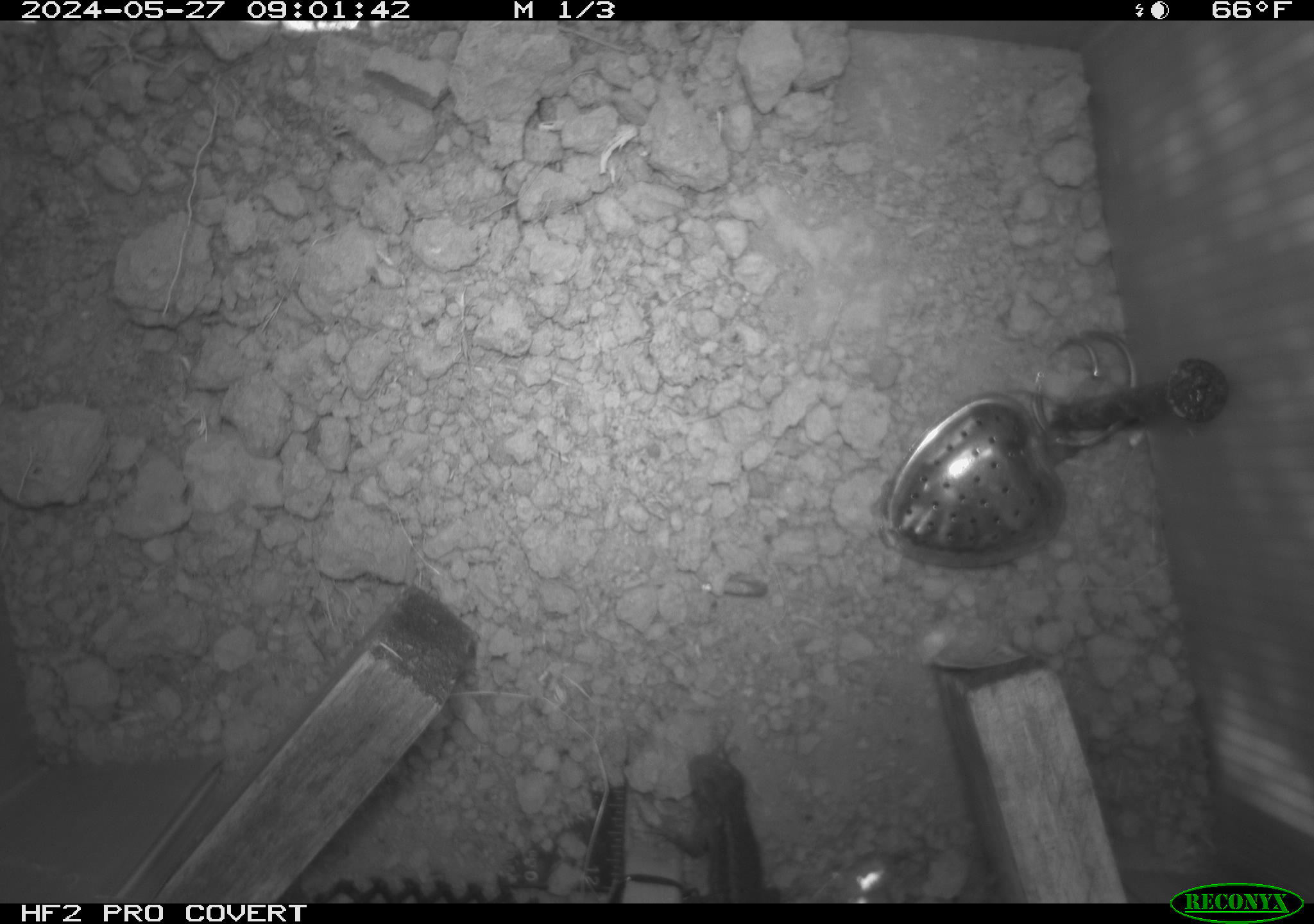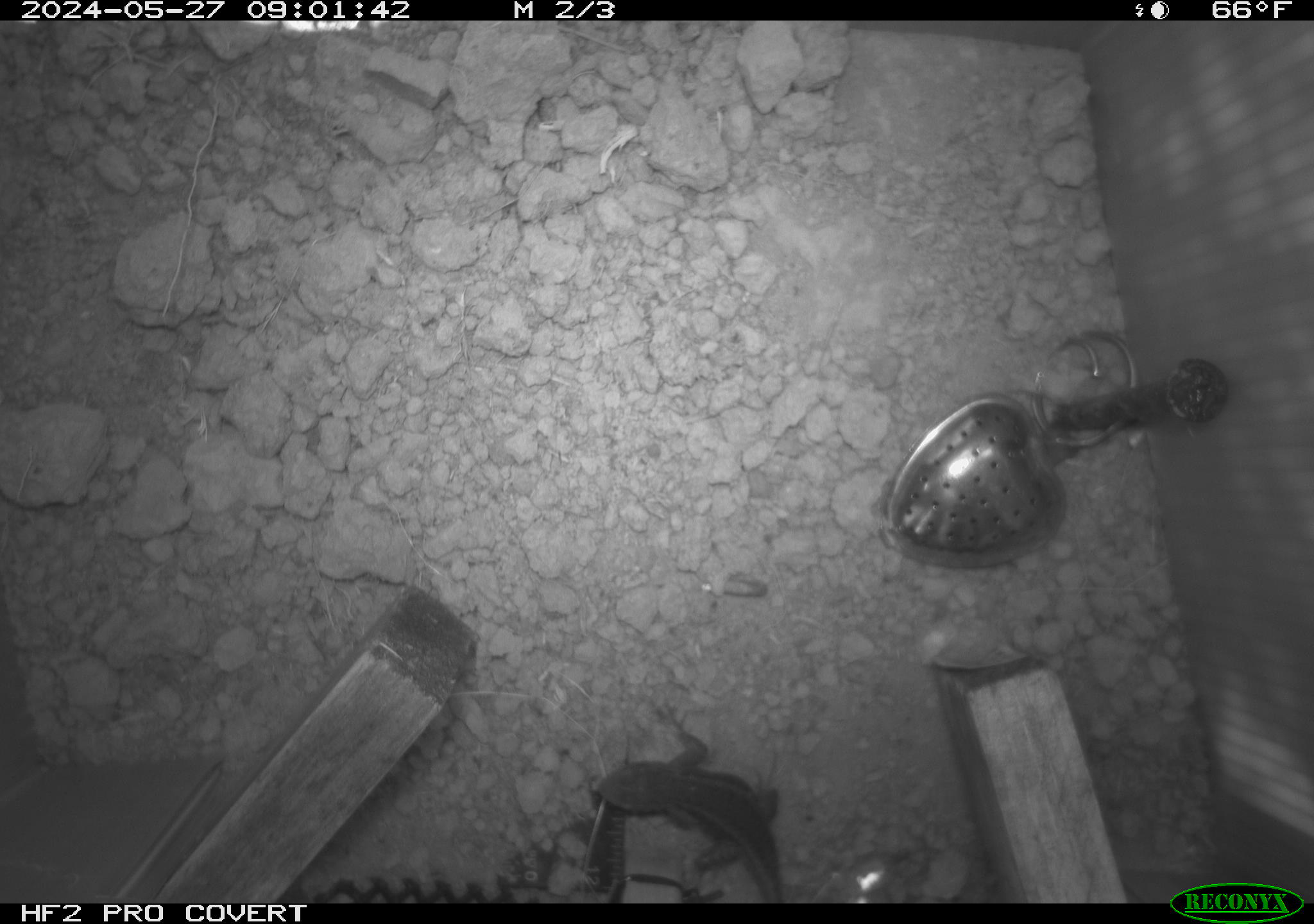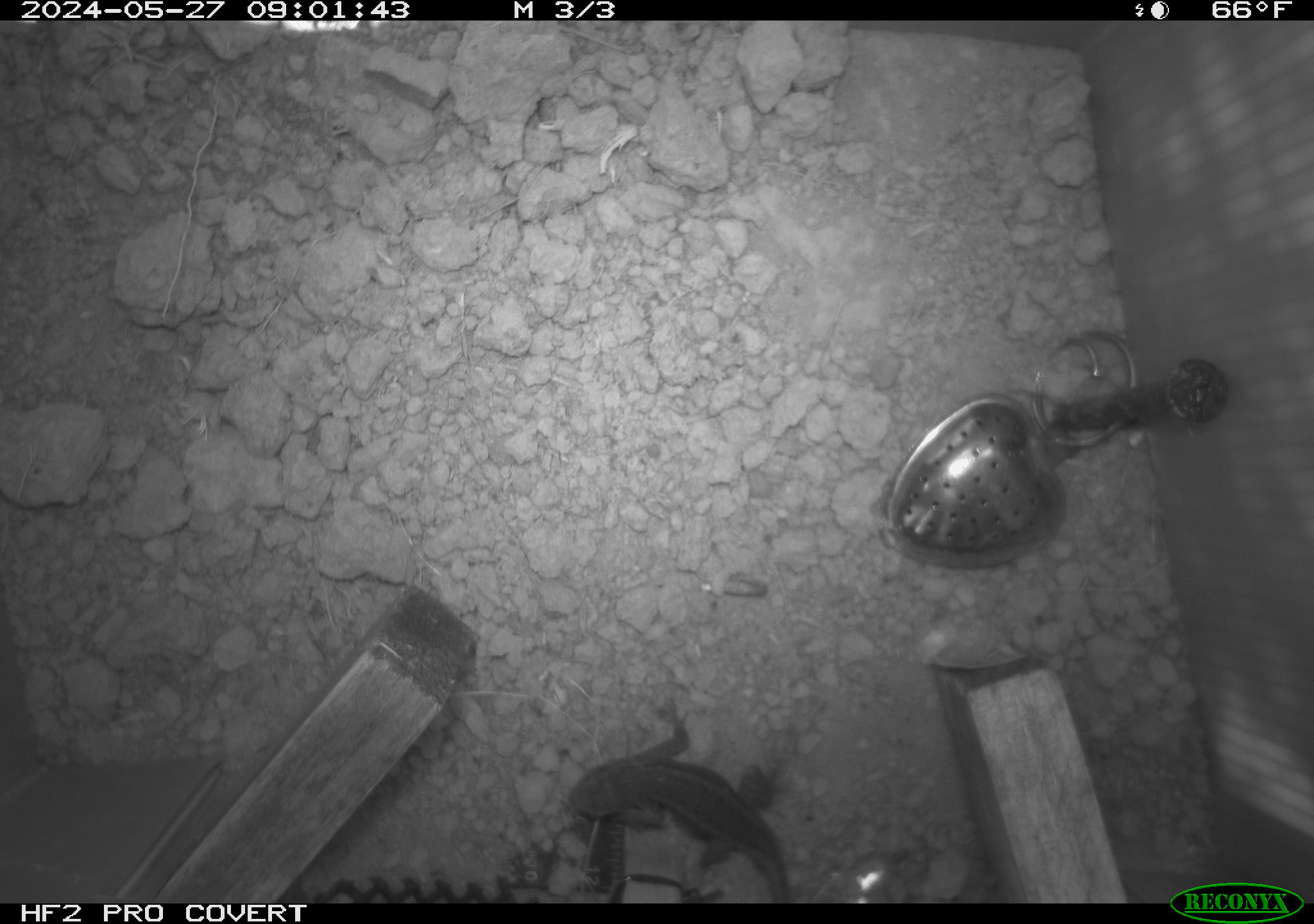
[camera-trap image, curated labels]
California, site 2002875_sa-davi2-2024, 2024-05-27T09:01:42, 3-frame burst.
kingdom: Animalia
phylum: Chordata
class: Reptilia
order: Squamata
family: Phrynosomatidae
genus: Sceloporus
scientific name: Sceloporus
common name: spiny lizards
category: sceloporus species